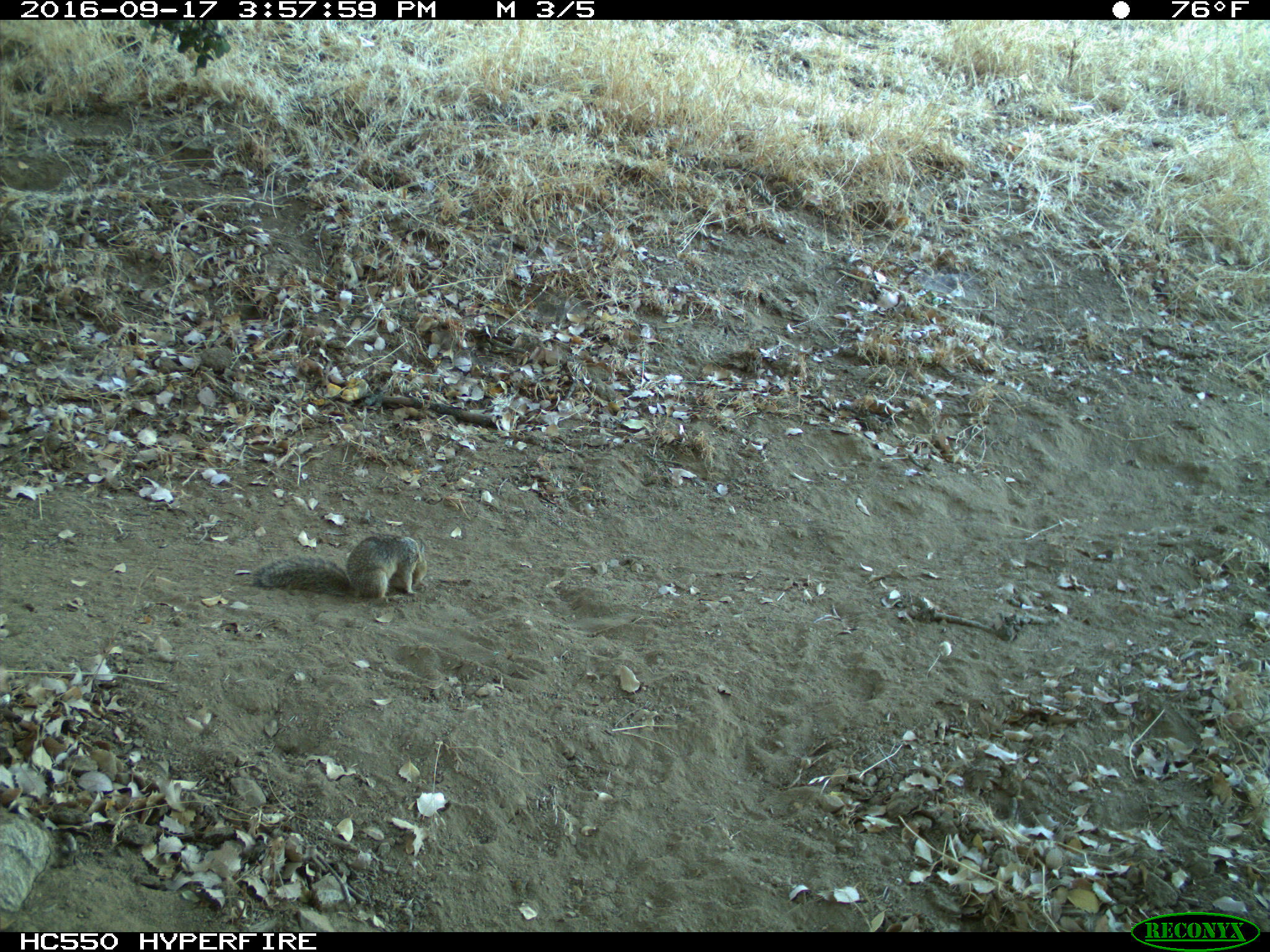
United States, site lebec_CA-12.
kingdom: Animalia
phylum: Chordata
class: Mammalia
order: Rodentia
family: Sciuridae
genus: Otospermophilus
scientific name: Otospermophilus beecheyi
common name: california ground squirrel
Otospermophilus beecheyi (california ground squirrel).